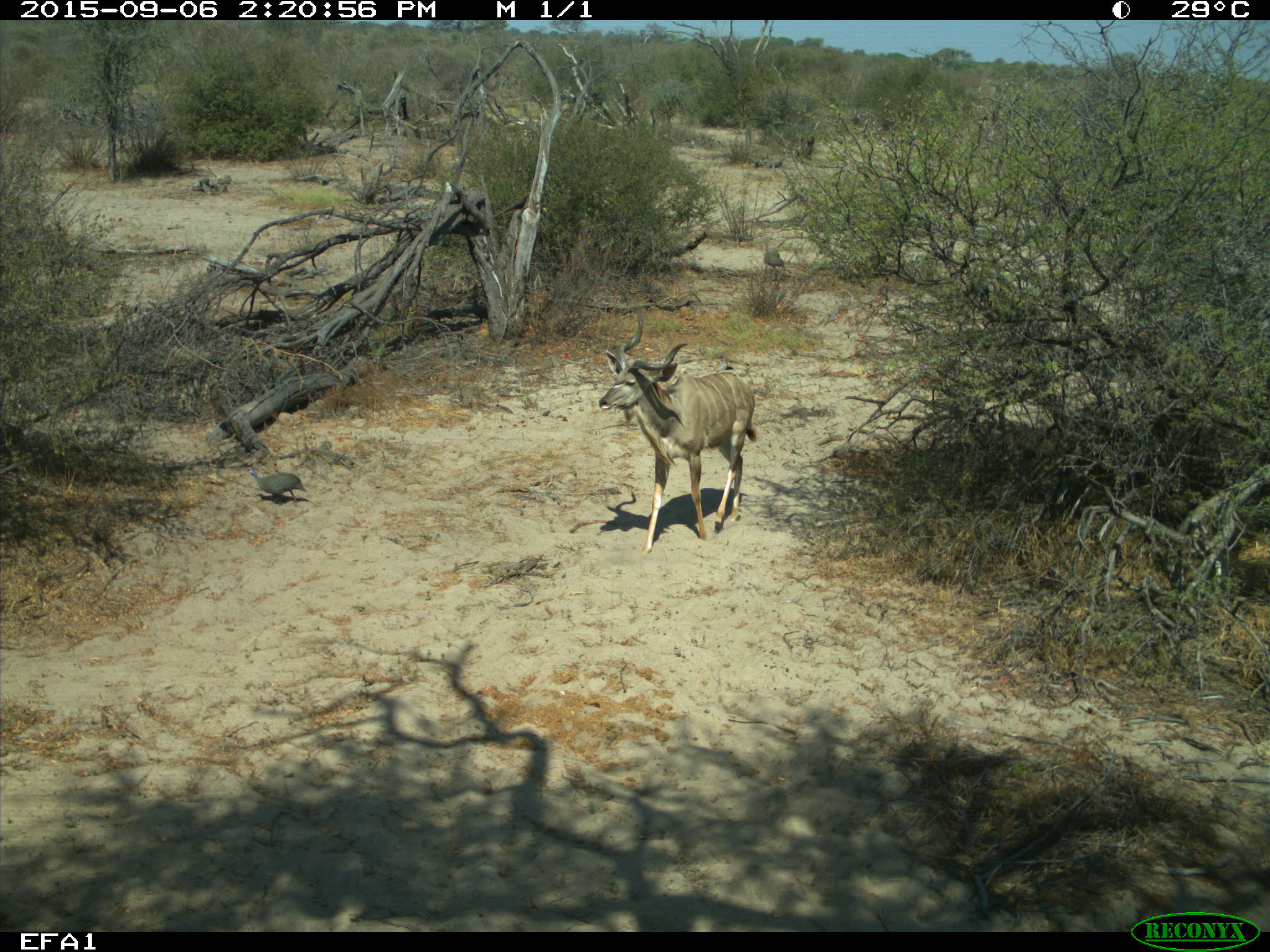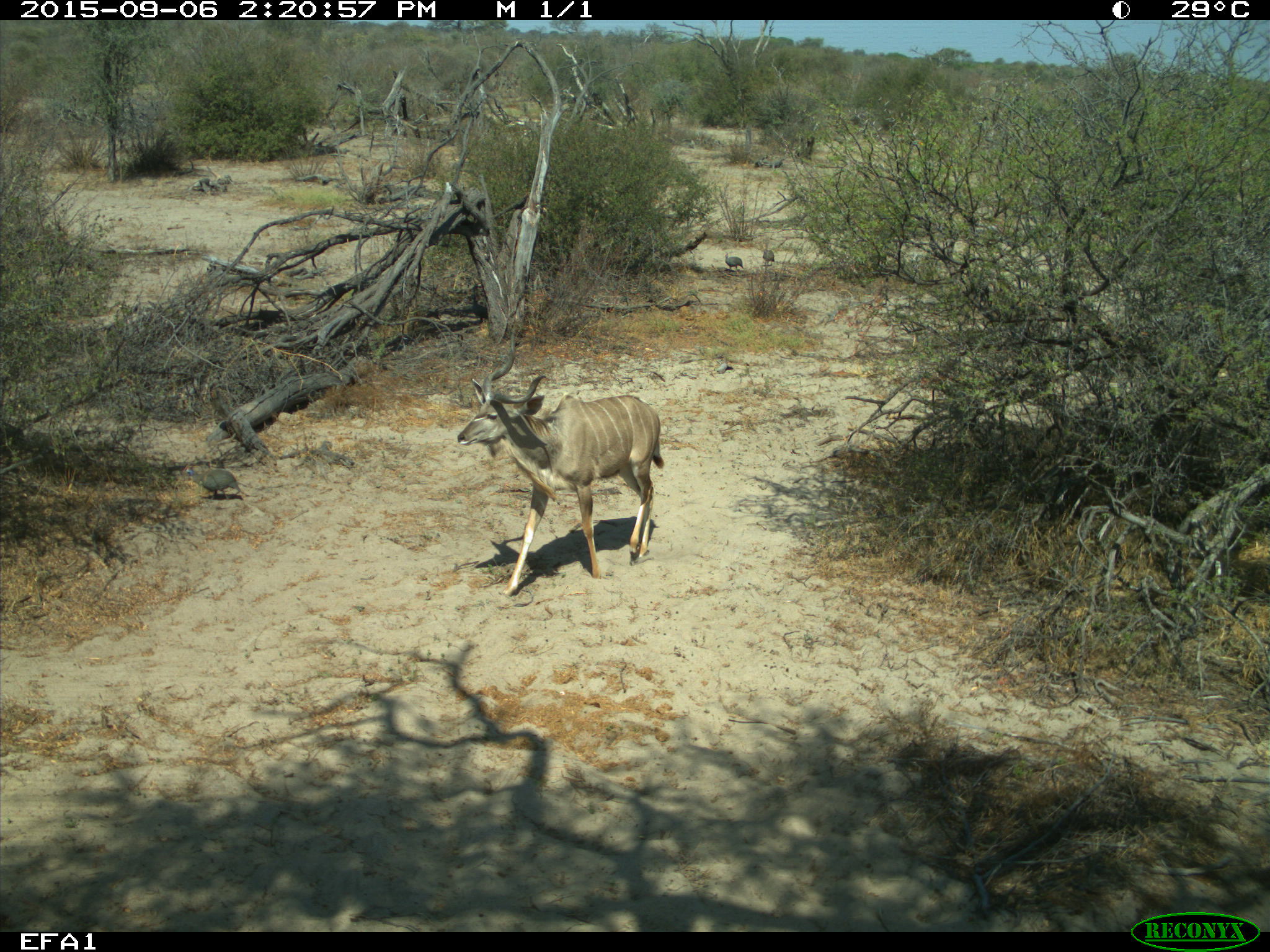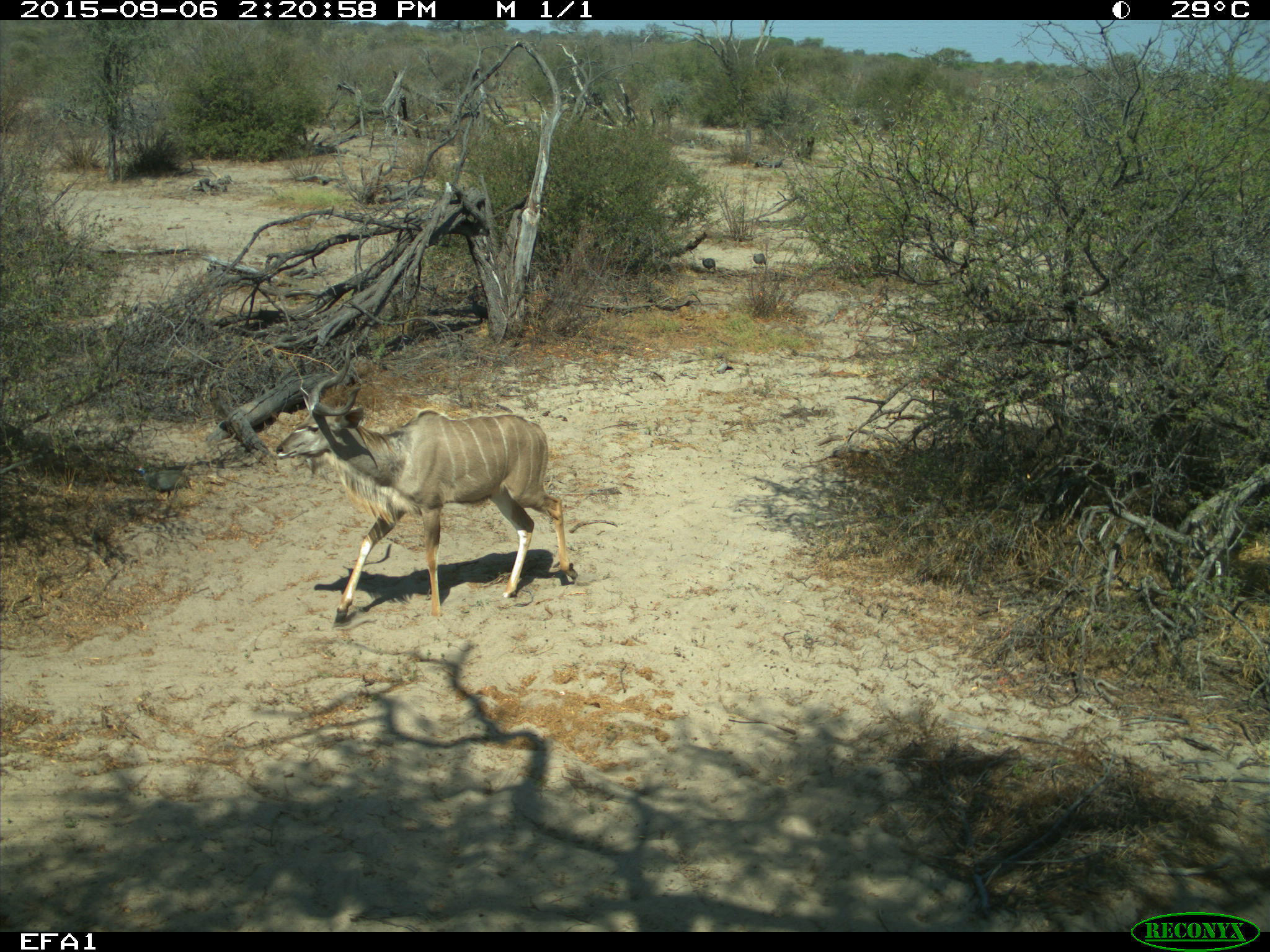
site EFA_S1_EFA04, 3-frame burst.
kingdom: Animalia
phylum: Chordata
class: Mammalia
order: Artiodactyla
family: Bovidae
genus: Tragelaphus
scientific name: Tragelaphus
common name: kudu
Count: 1.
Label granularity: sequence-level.